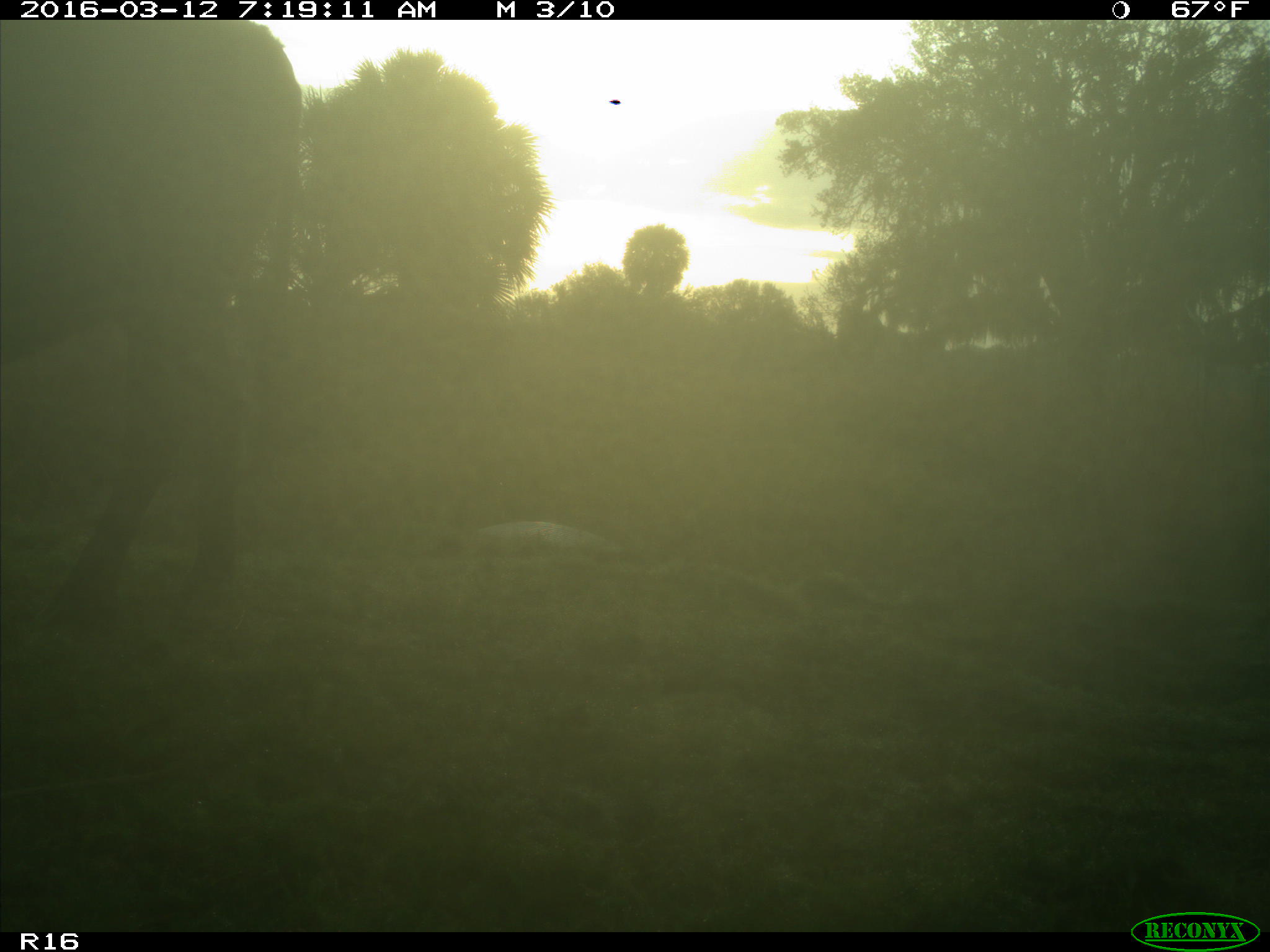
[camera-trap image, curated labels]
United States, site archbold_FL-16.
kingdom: Animalia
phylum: Chordata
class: Mammalia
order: Artiodactyla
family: Bovidae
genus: Bos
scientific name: Bos taurus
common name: domestic cow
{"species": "Bos taurus (domestic cow)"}